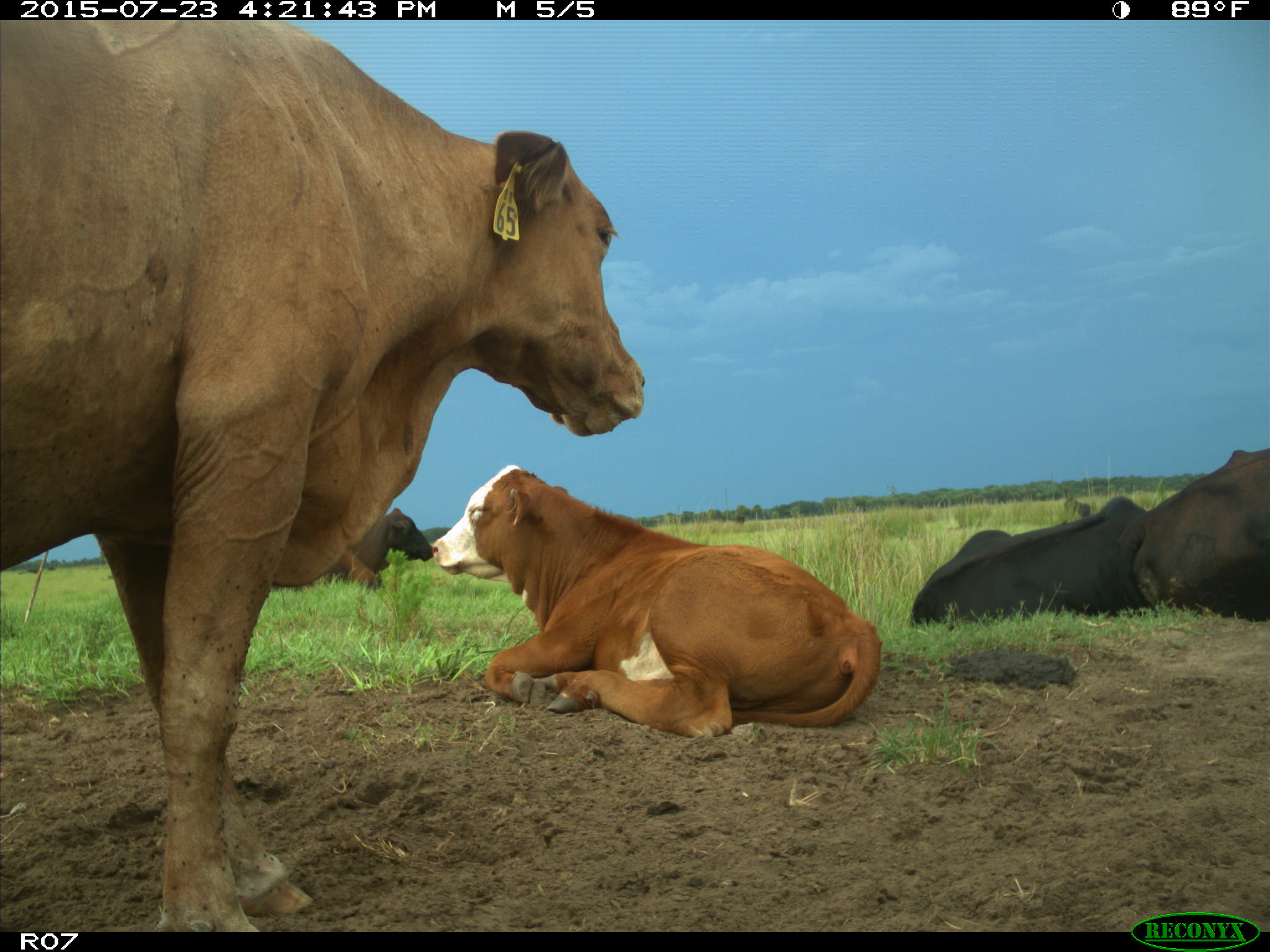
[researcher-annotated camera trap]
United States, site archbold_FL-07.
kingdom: Animalia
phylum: Chordata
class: Mammalia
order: Artiodactyla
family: Bovidae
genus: Bos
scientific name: Bos taurus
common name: domestic cow